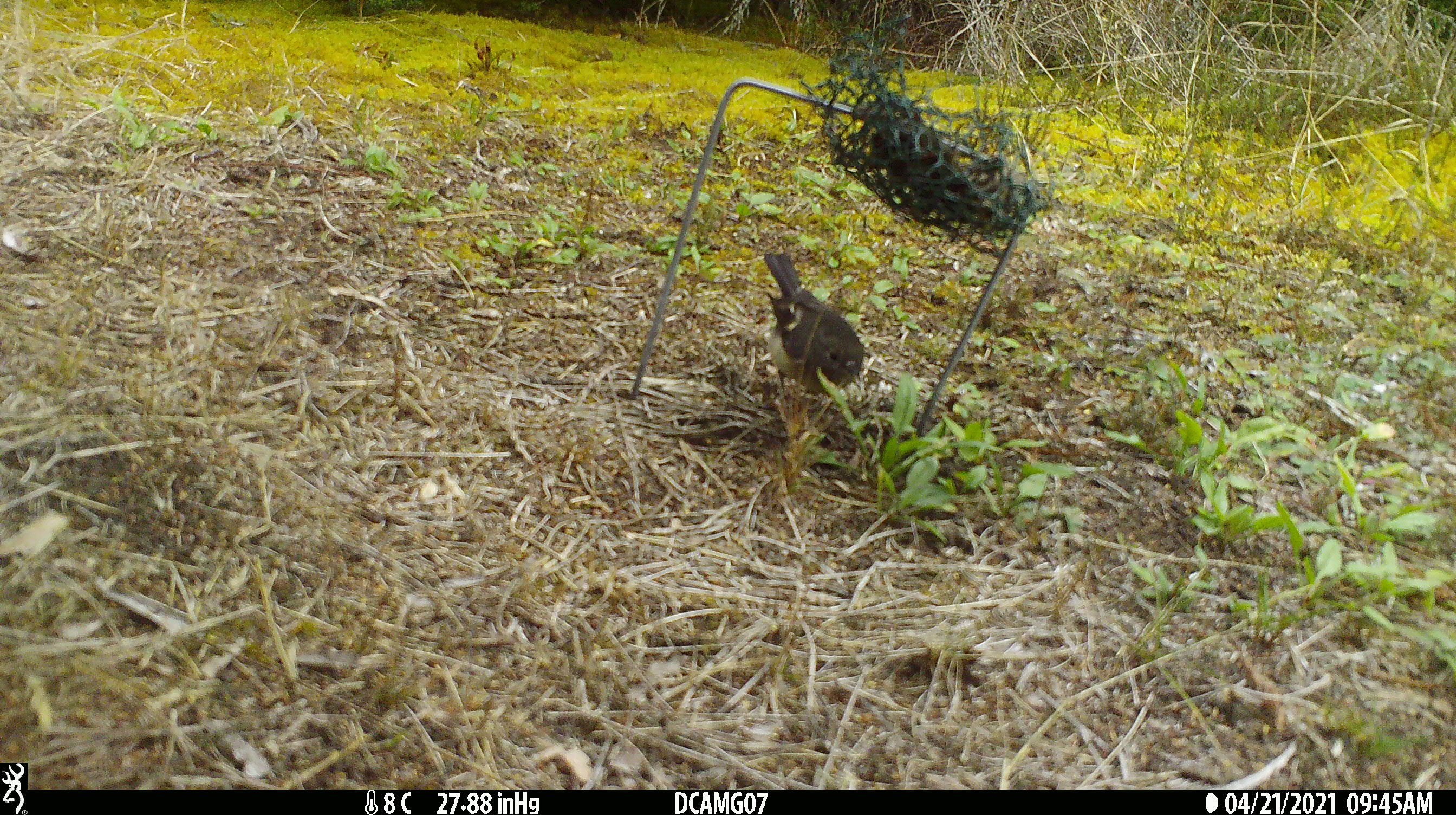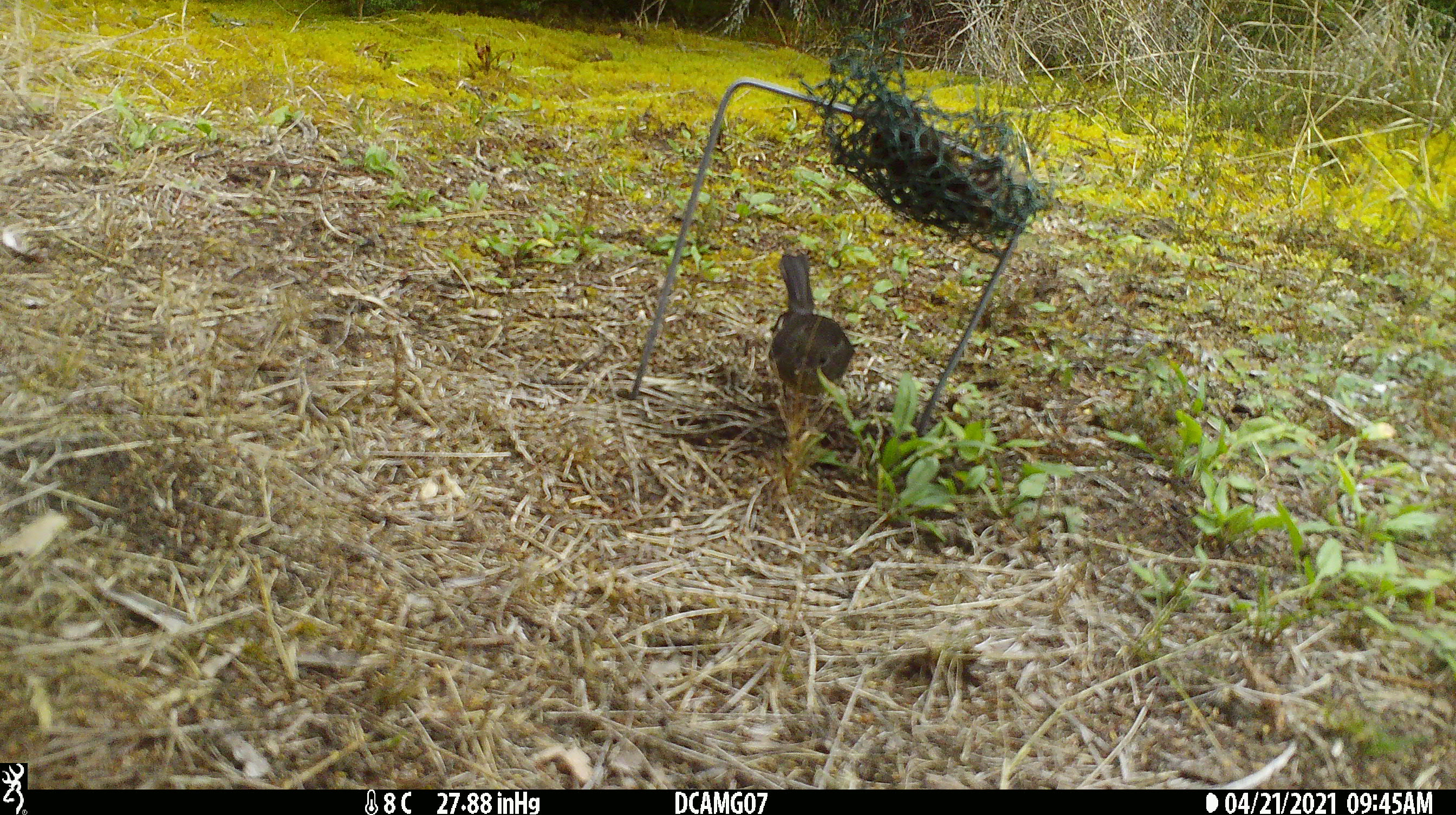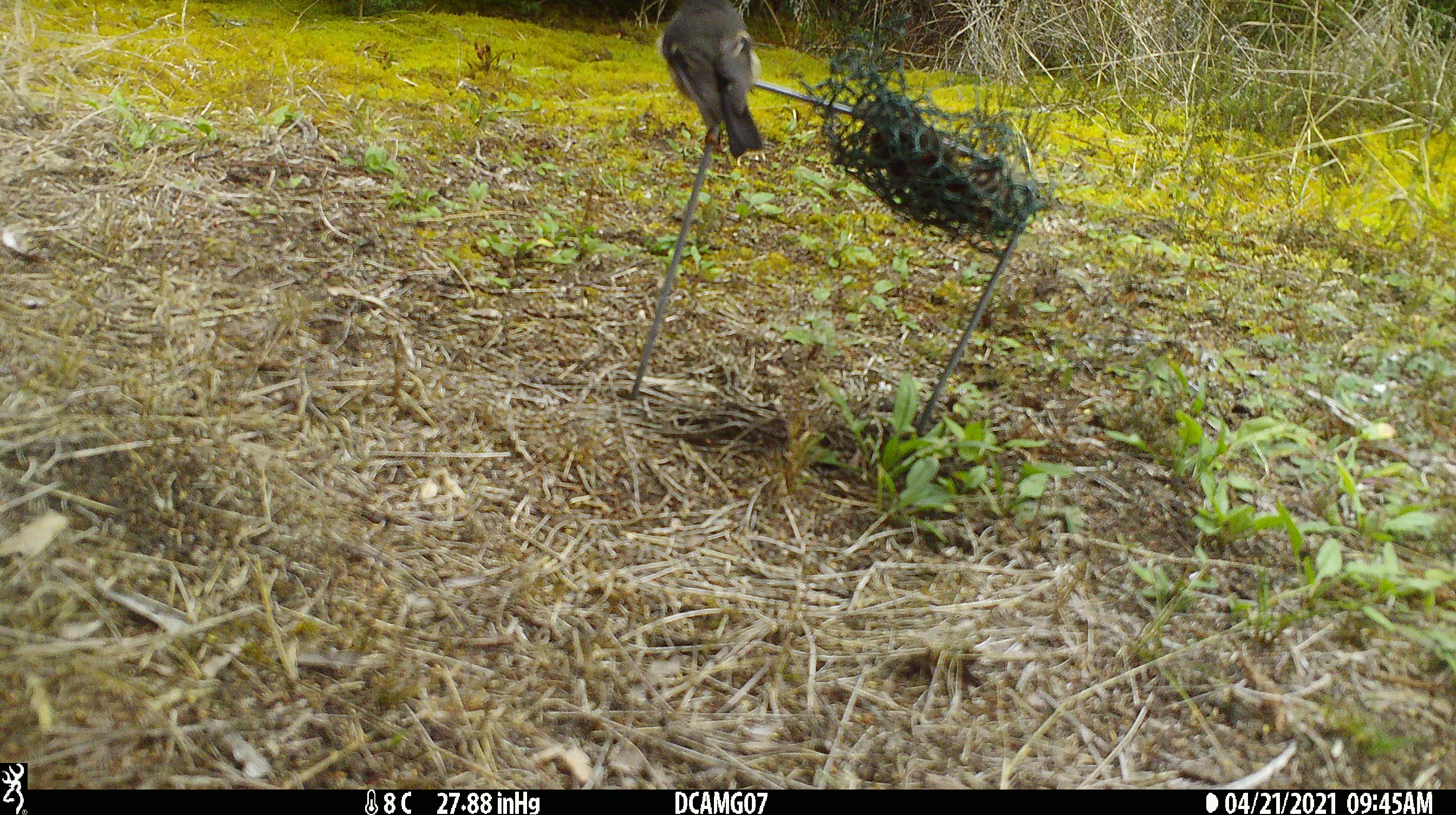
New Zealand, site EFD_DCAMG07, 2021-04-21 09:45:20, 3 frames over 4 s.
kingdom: Animalia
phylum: Chordata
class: Aves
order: Passeriformes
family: Petroicidae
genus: Petroica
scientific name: Petroica macrocephala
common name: tomtit